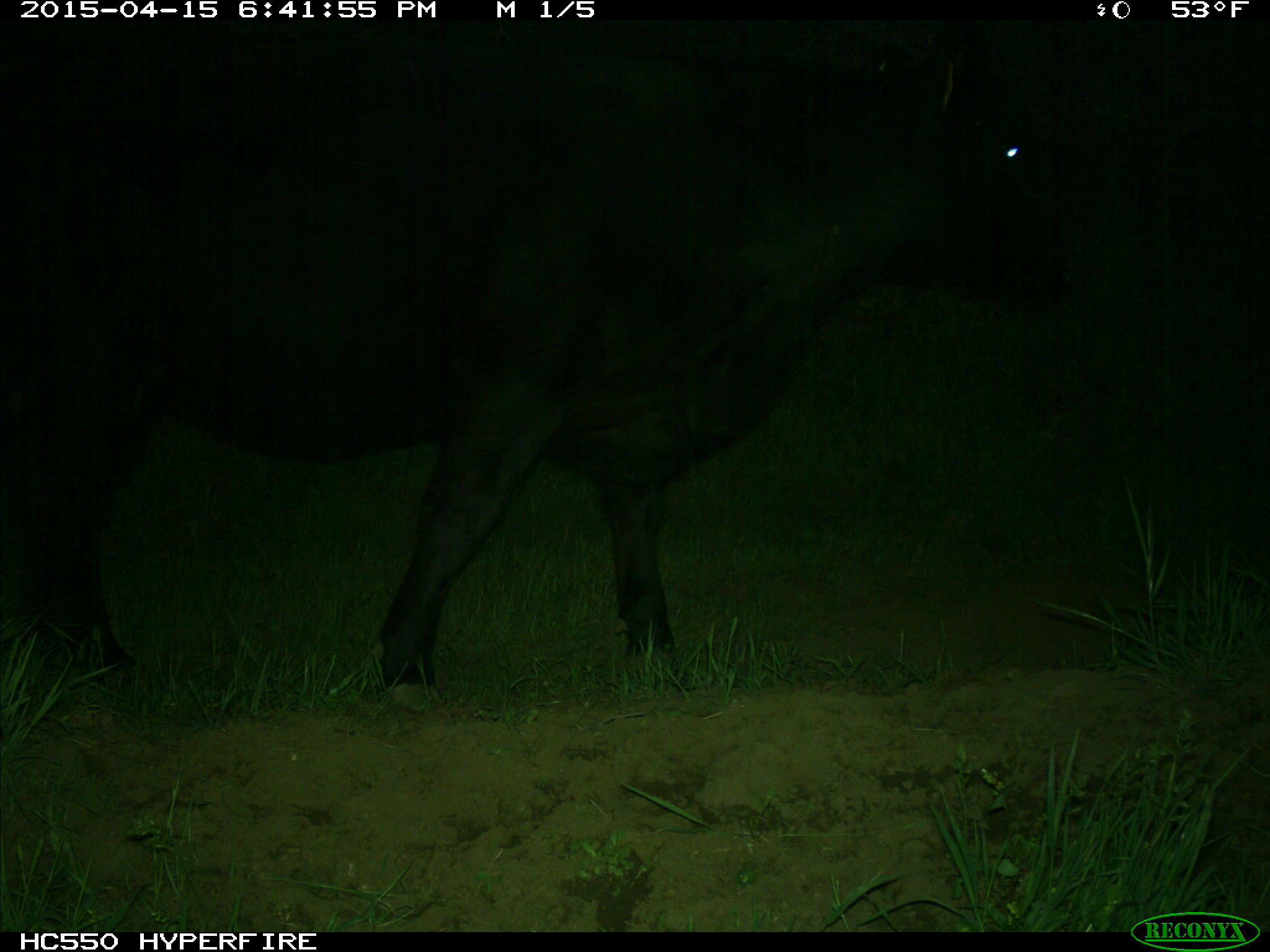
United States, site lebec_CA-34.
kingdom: Animalia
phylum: Chordata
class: Mammalia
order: Artiodactyla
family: Bovidae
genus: Bos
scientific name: Bos taurus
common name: domestic cow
Bos taurus (domestic cow).